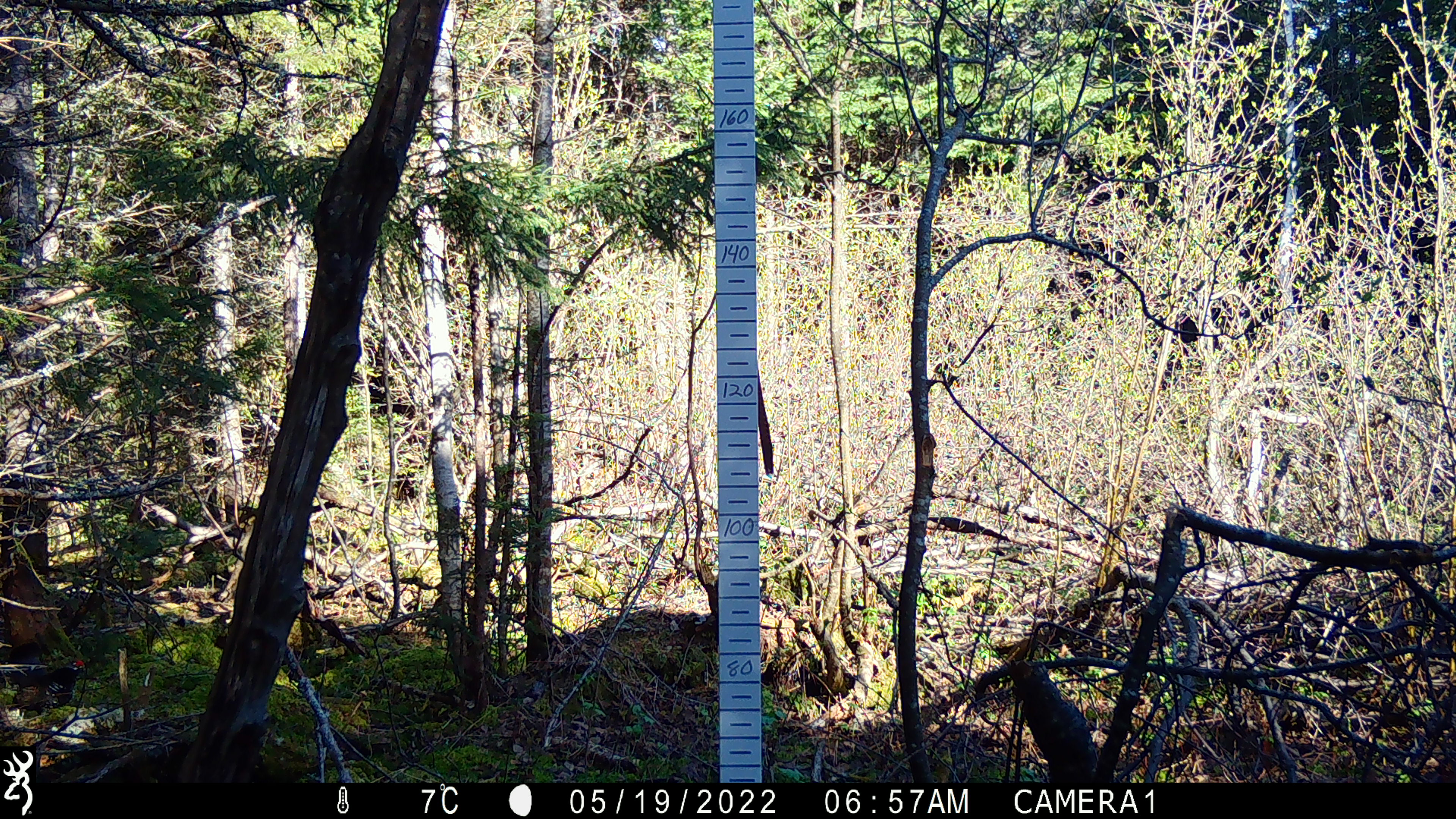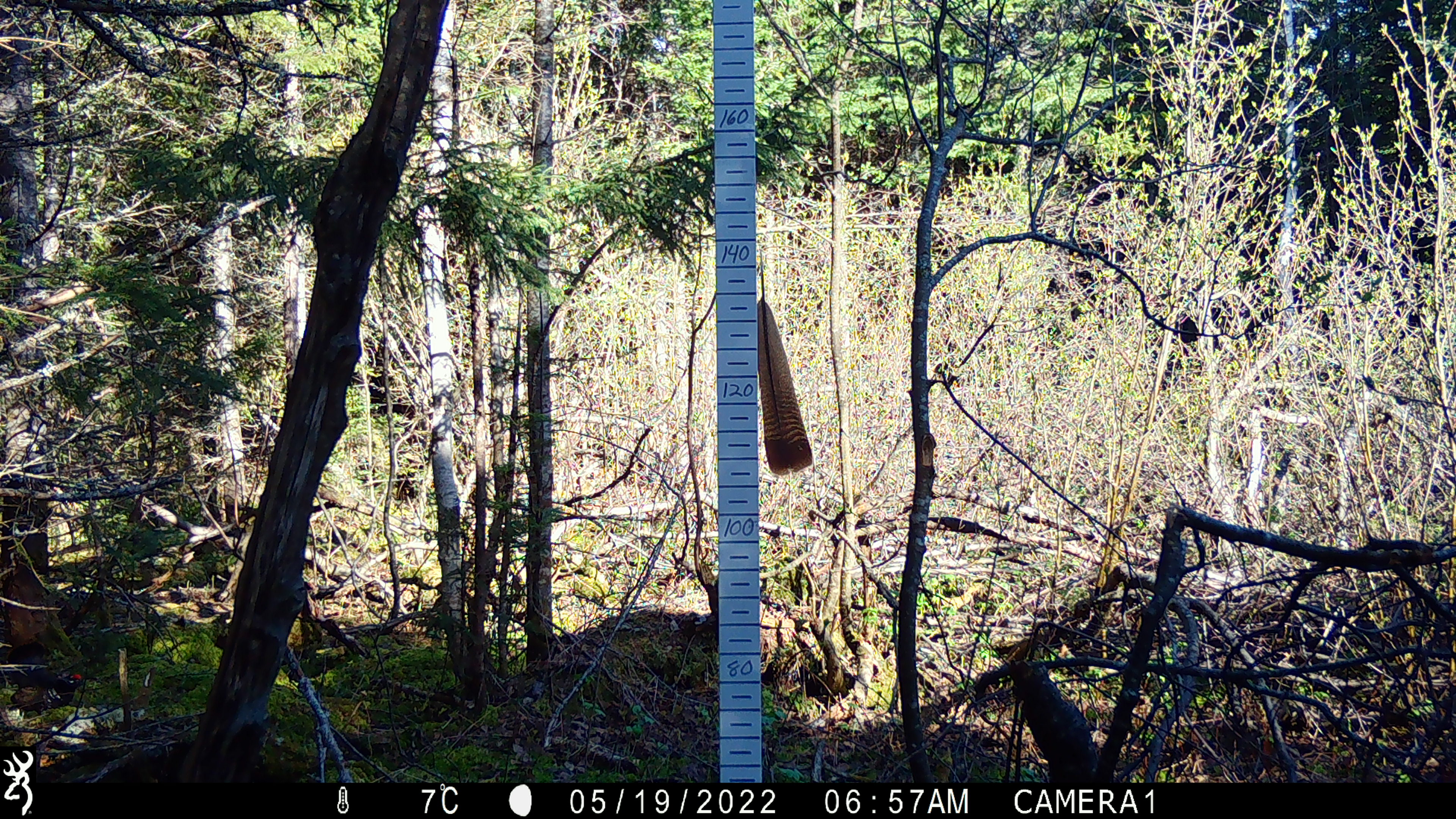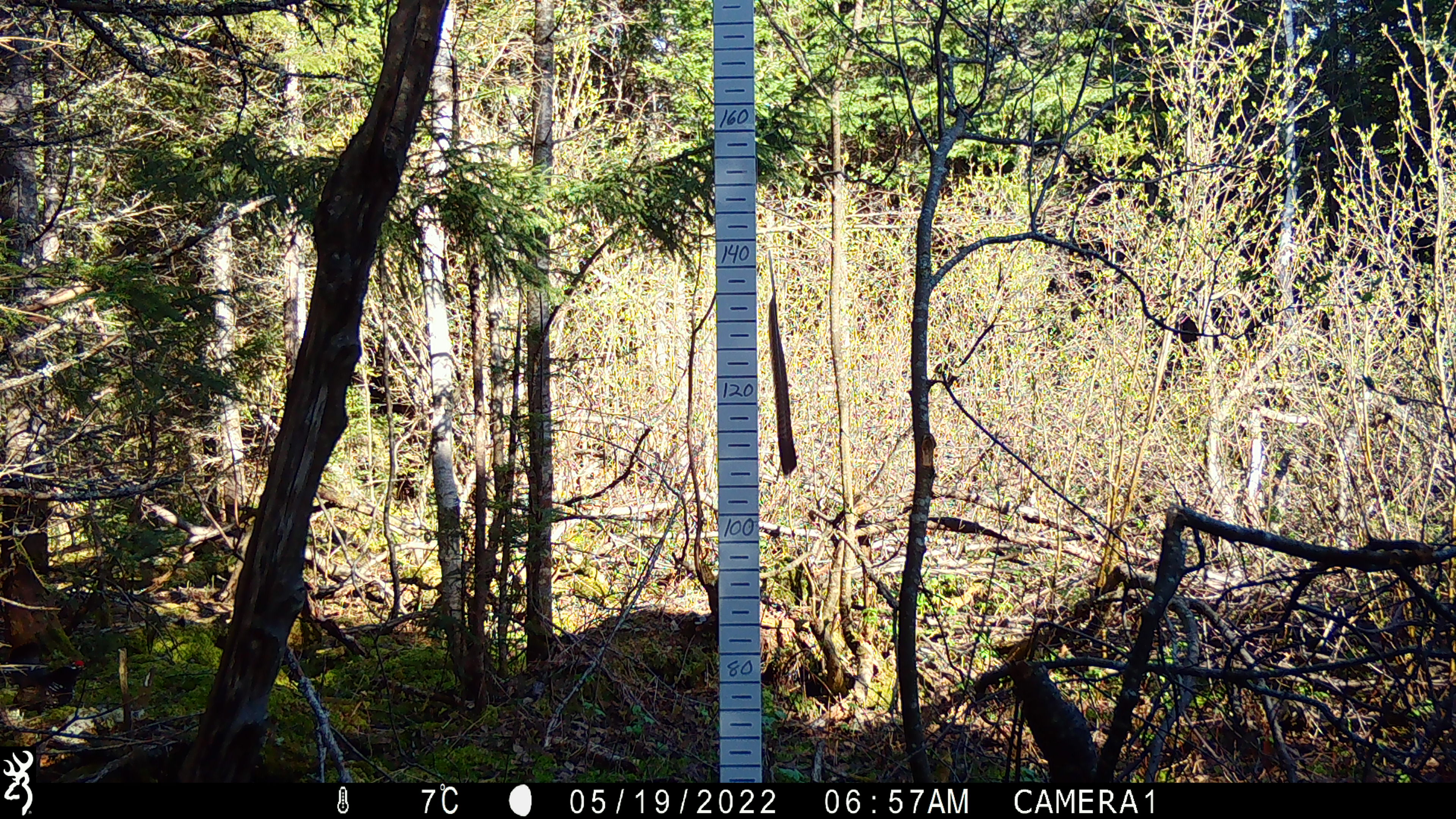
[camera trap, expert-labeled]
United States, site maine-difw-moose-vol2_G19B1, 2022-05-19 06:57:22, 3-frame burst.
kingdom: Animalia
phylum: Chordata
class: Aves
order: Galliformes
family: Phasianidae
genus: Canachites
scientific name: Canachites canadensis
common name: spruce grouse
Spruce grouse (Canachites canadensis).